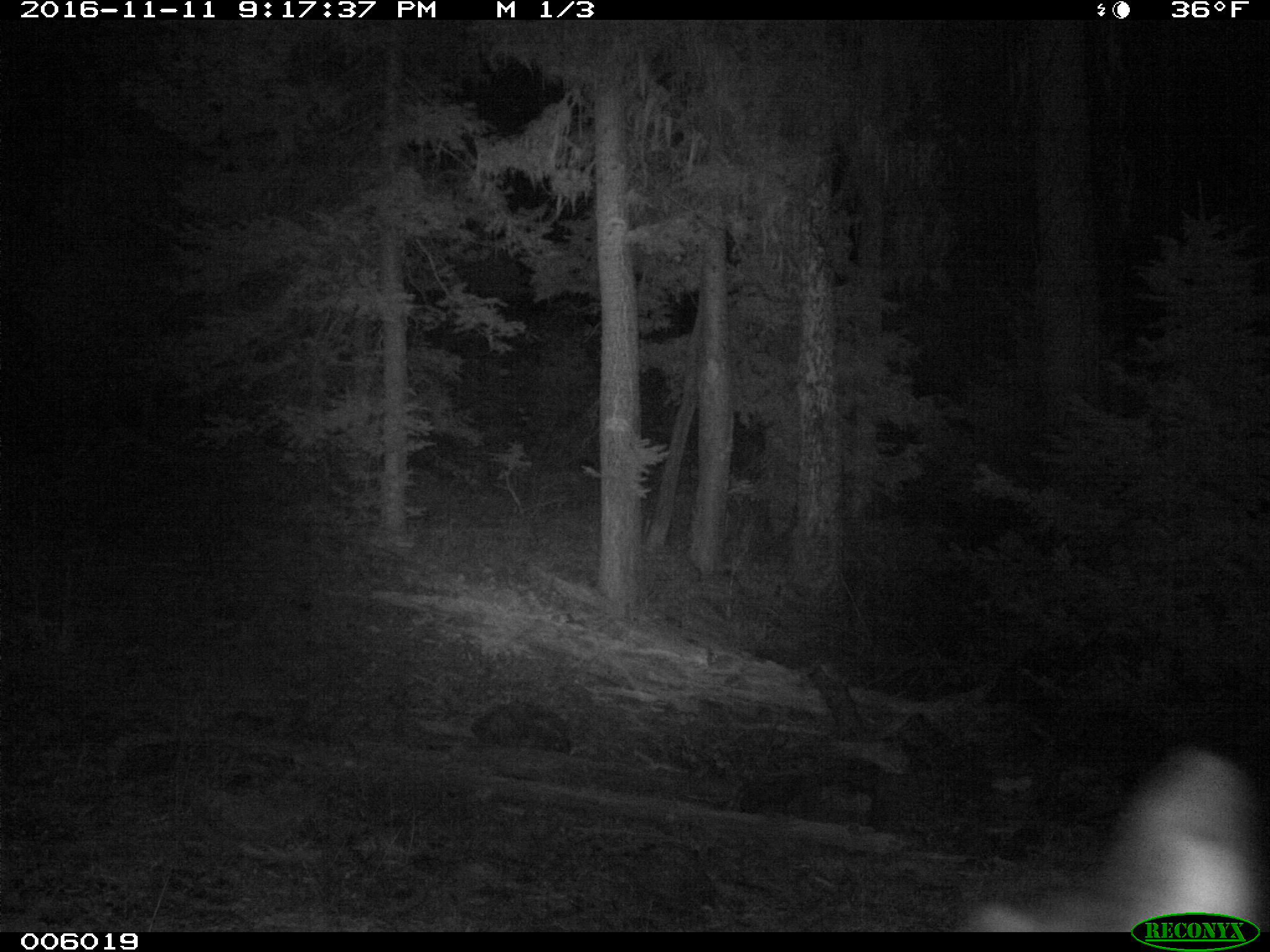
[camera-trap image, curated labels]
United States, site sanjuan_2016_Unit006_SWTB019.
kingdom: Animalia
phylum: Chordata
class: Mammalia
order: Artiodactyla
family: Cervidae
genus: Cervus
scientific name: Cervus elaphus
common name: red deer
Cervus elaphus (red deer).